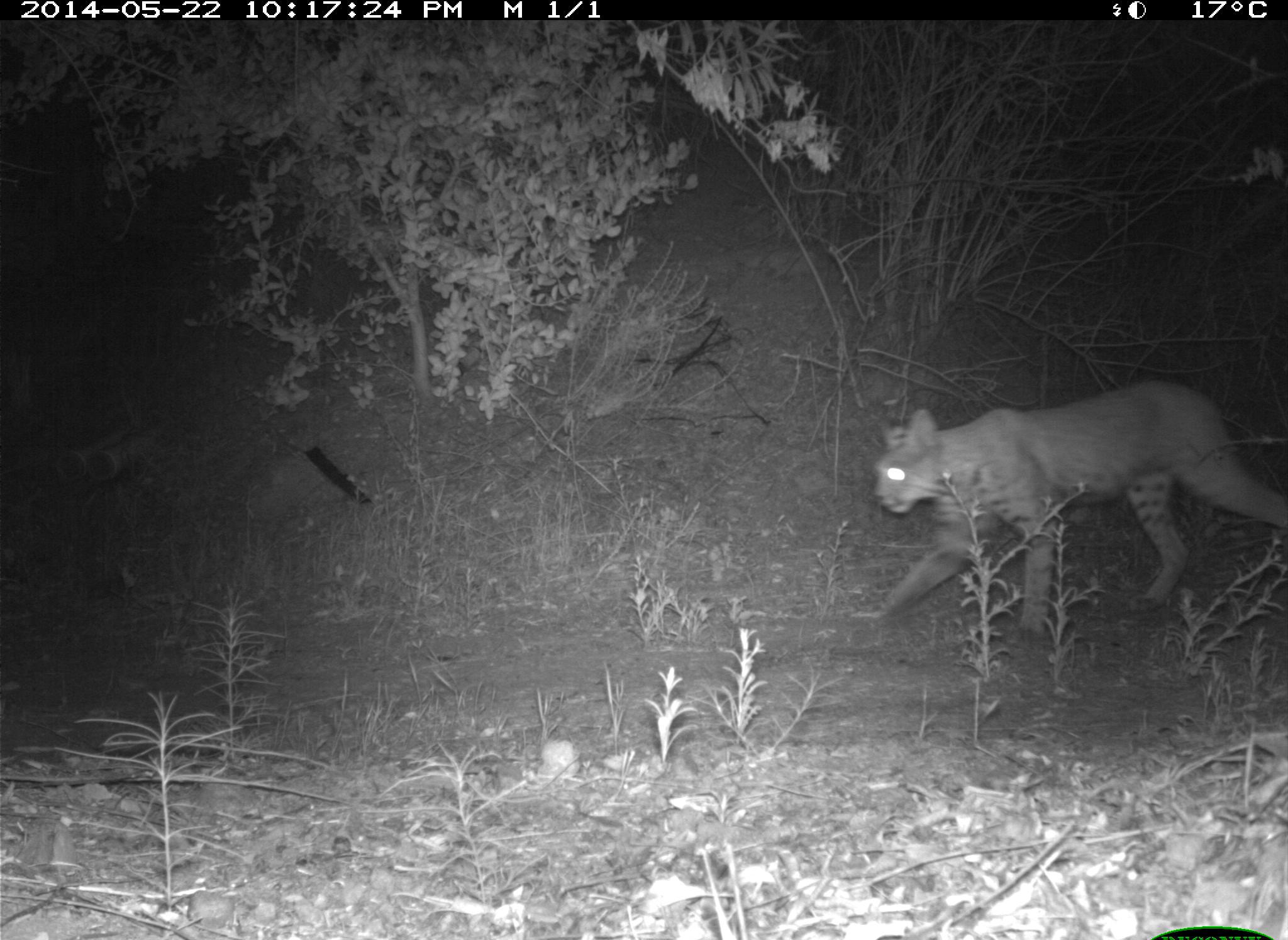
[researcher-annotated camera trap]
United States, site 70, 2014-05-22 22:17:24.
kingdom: Animalia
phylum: Chordata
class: Mammalia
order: Carnivora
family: Felidae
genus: Lynx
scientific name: Lynx rufus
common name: bobcat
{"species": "bobcat (Lynx rufus)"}